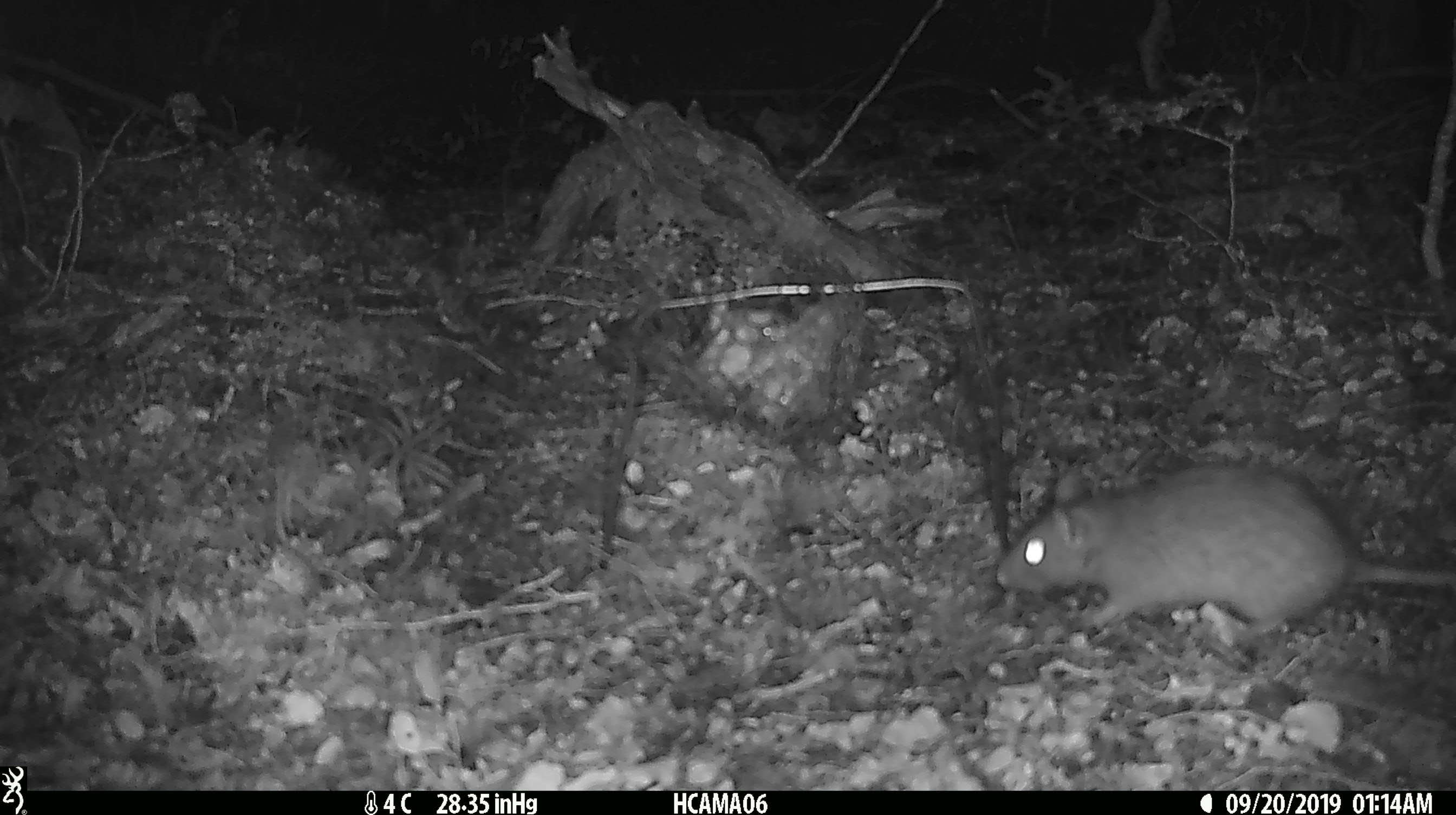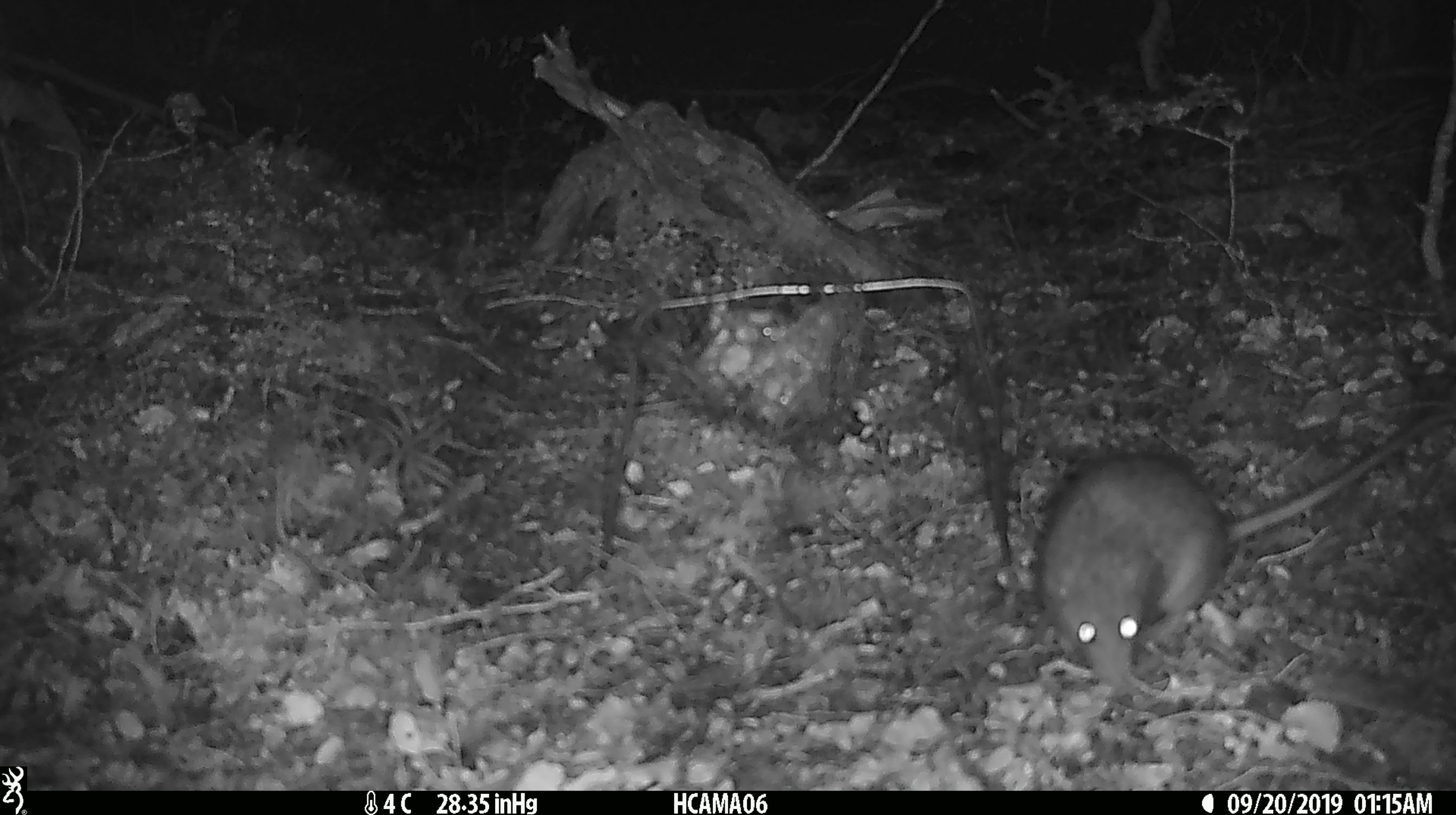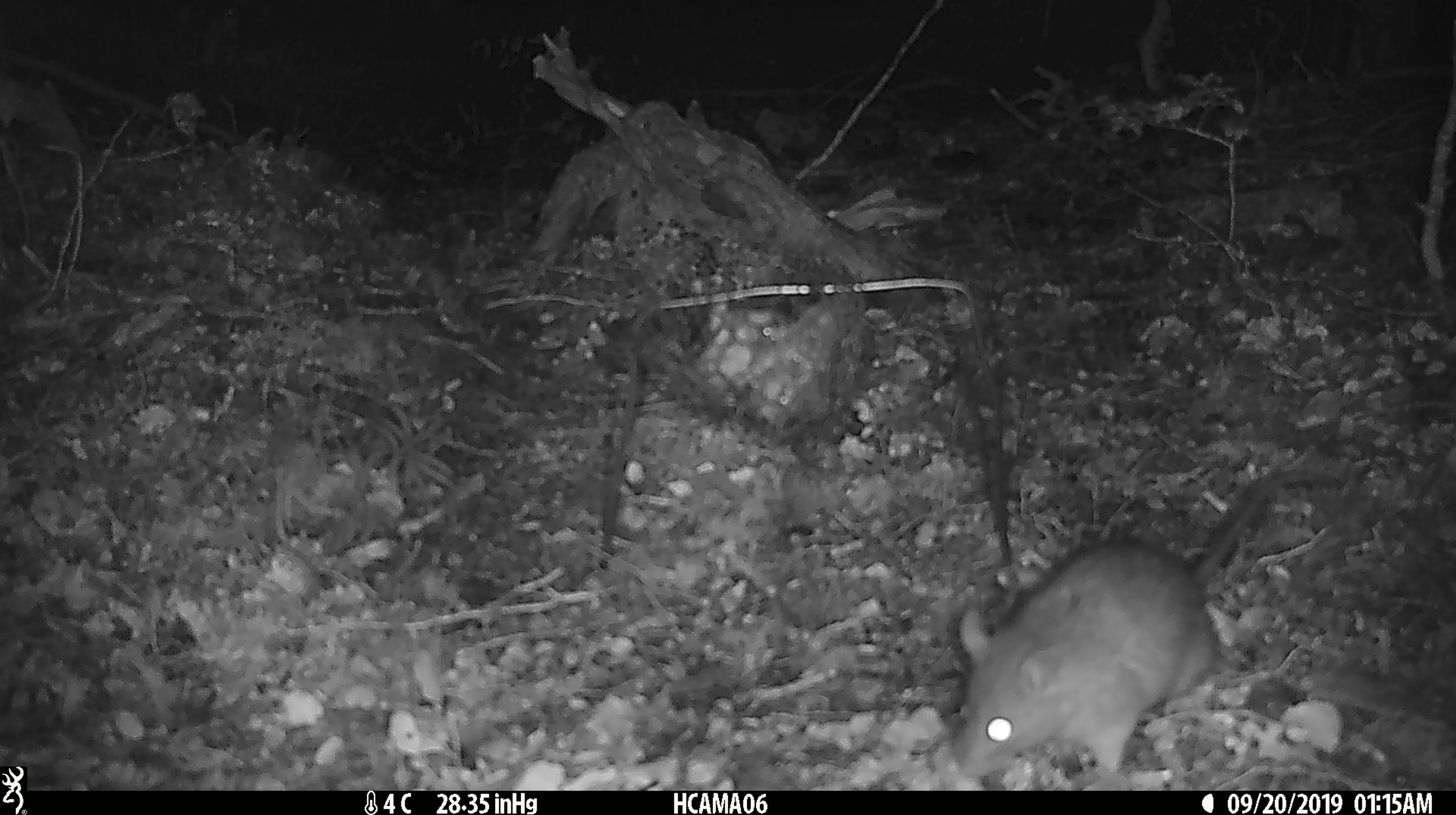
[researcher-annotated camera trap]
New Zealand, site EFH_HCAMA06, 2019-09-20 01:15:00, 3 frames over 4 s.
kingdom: Animalia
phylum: Chordata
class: Mammalia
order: Rodentia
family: Muridae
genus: Rattus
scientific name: Rattus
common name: rat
Rat (Rattus).